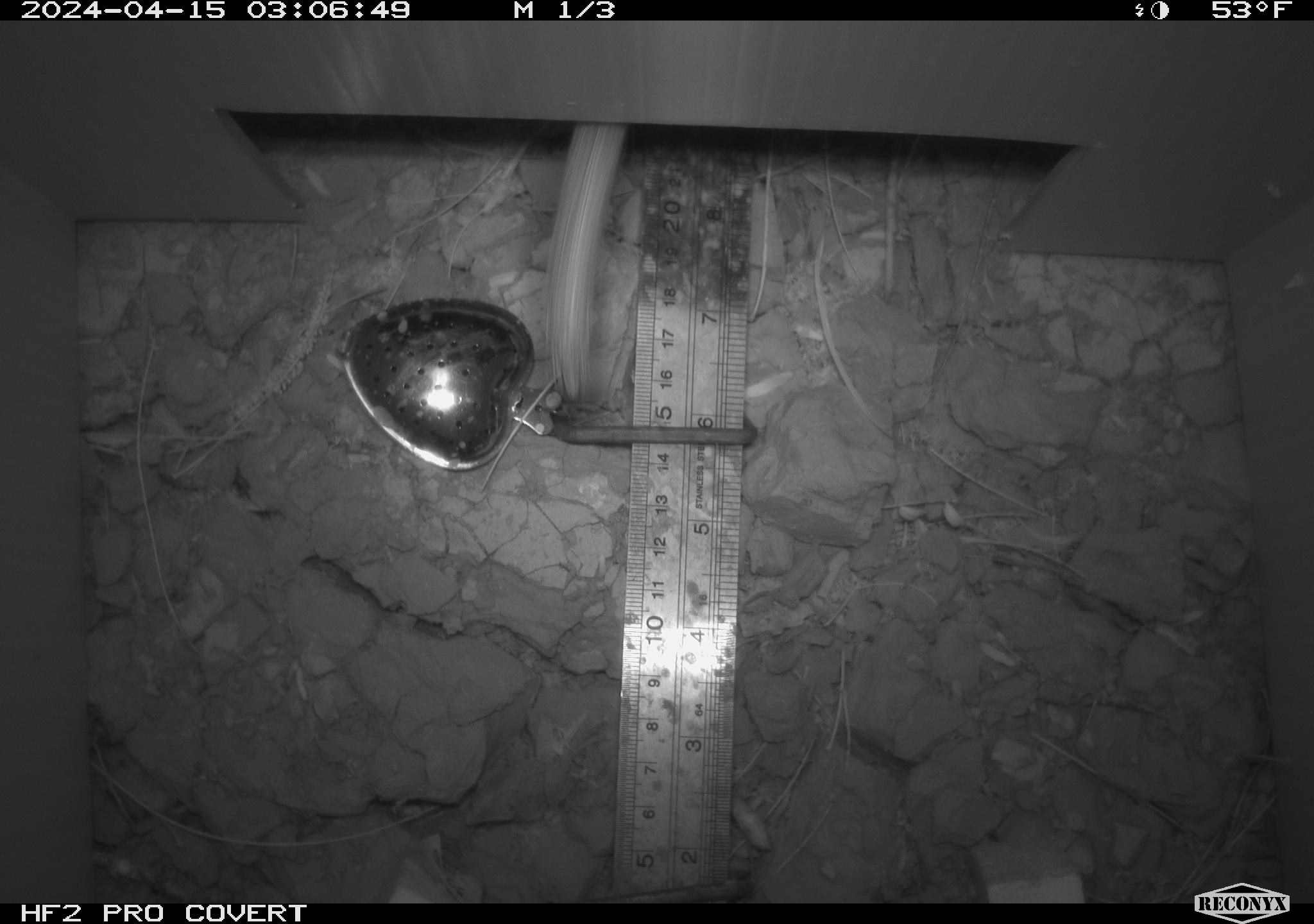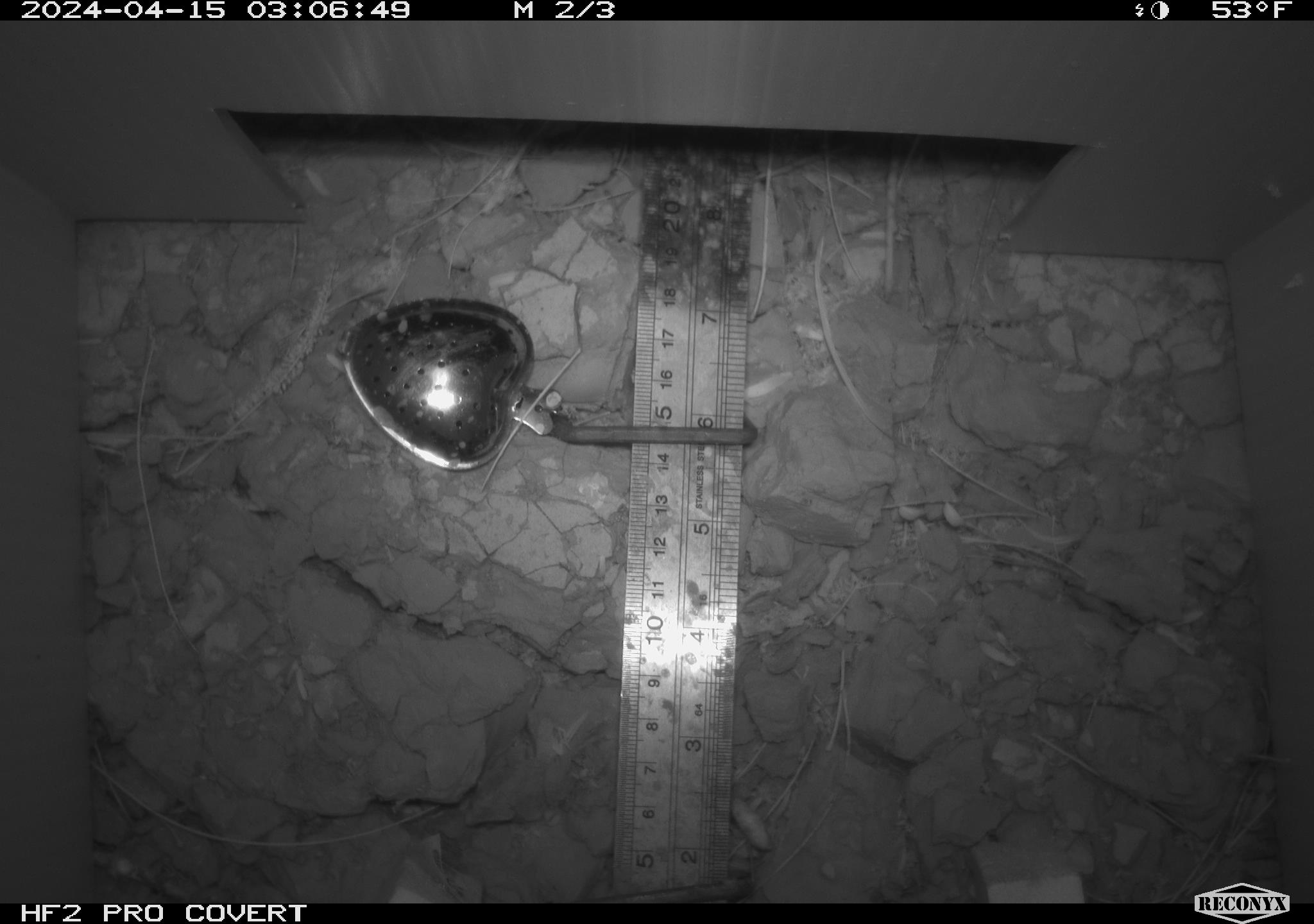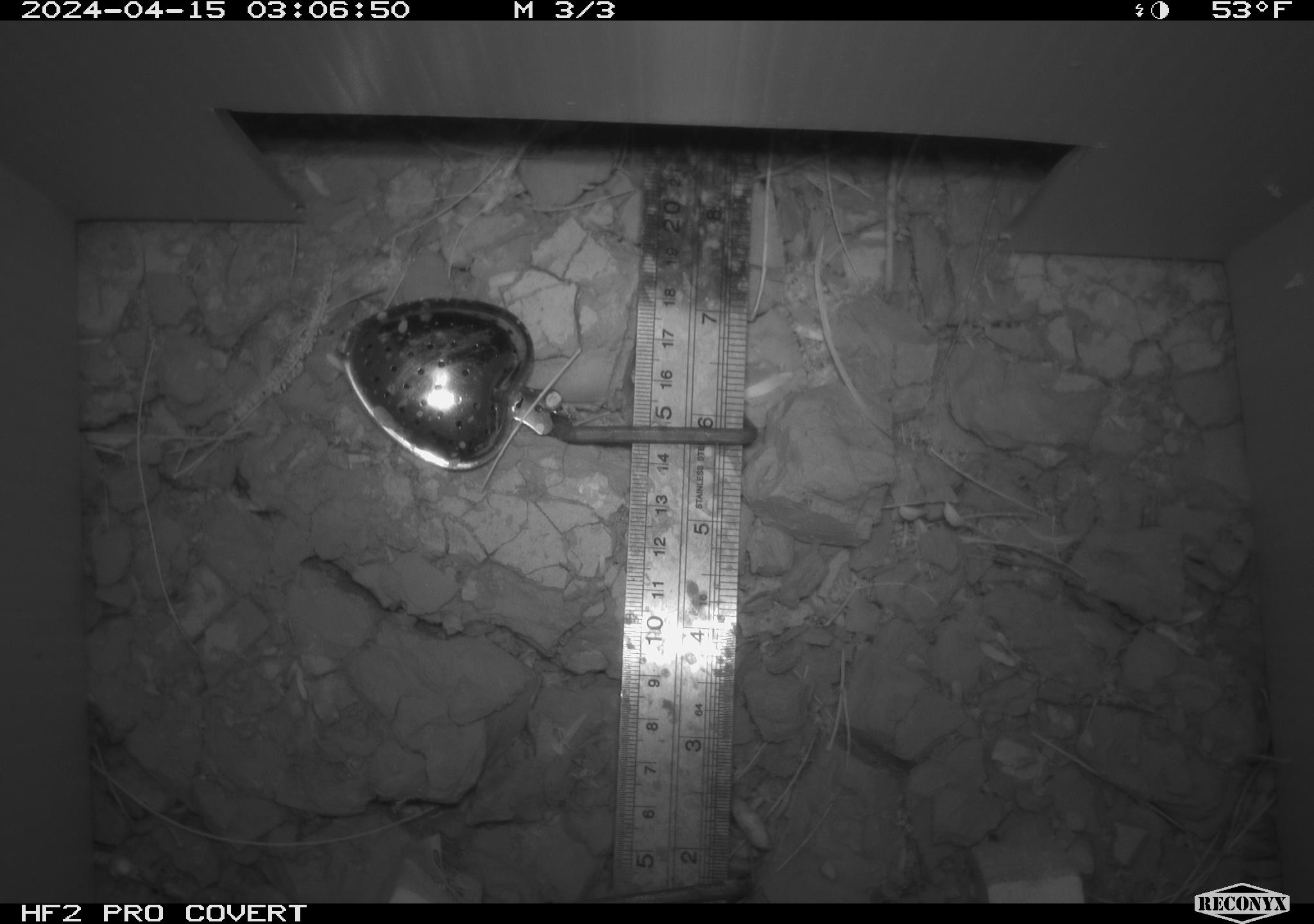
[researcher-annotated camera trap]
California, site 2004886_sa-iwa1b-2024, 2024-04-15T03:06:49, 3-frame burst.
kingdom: Animalia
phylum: Chordata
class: Mammalia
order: Rodentia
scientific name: Rodentia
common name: woodrat or rat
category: woodrat or rat species